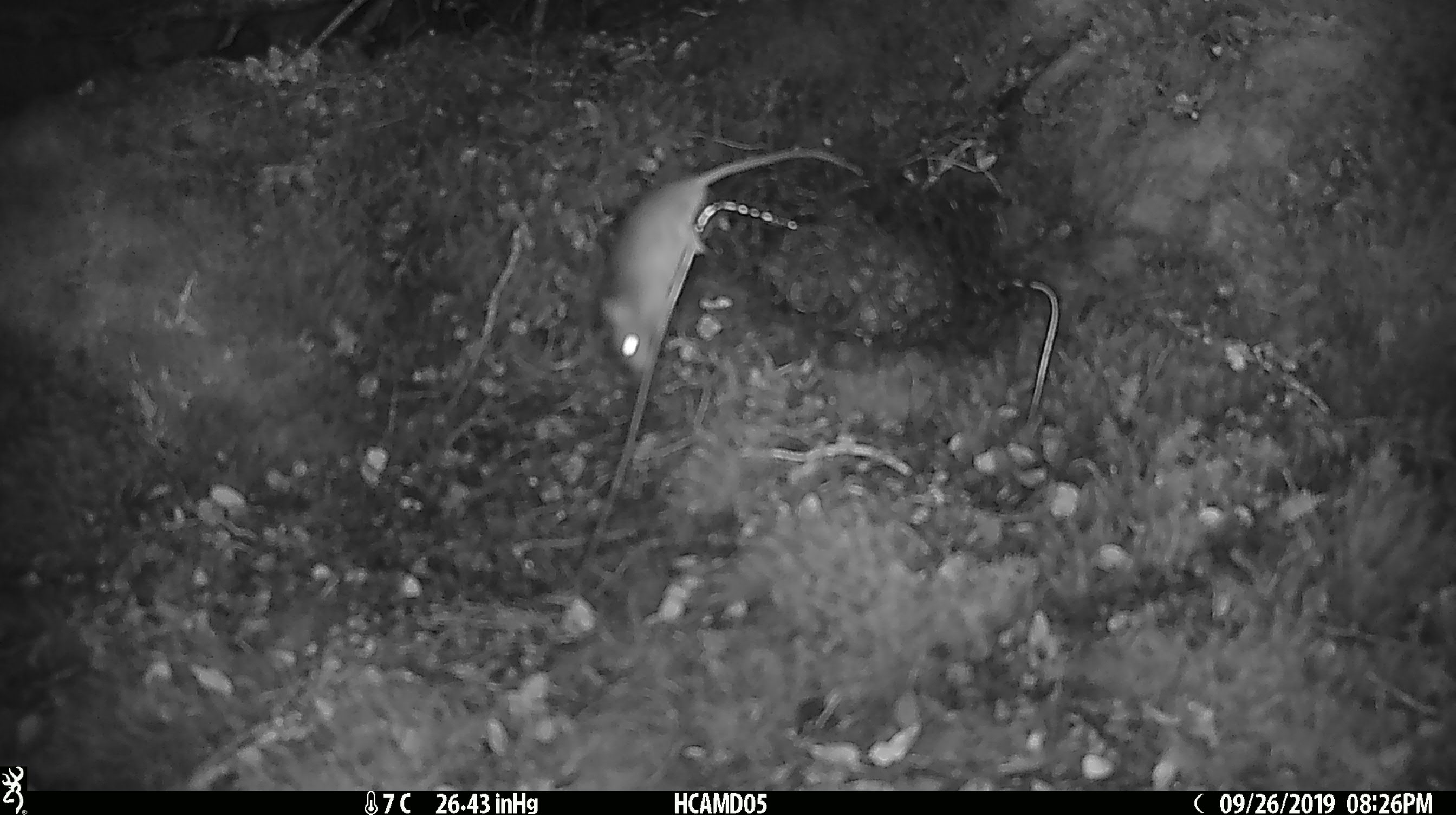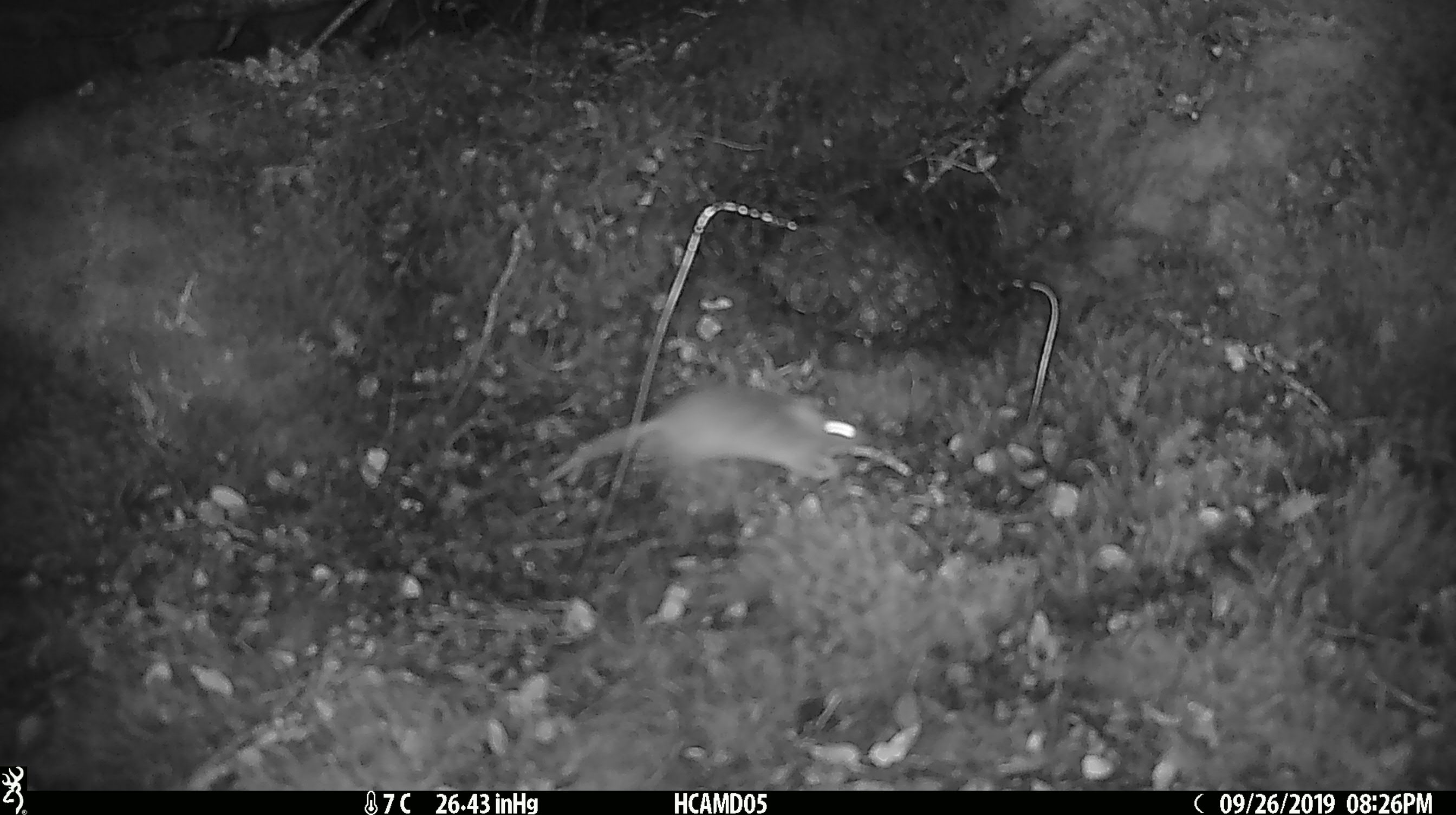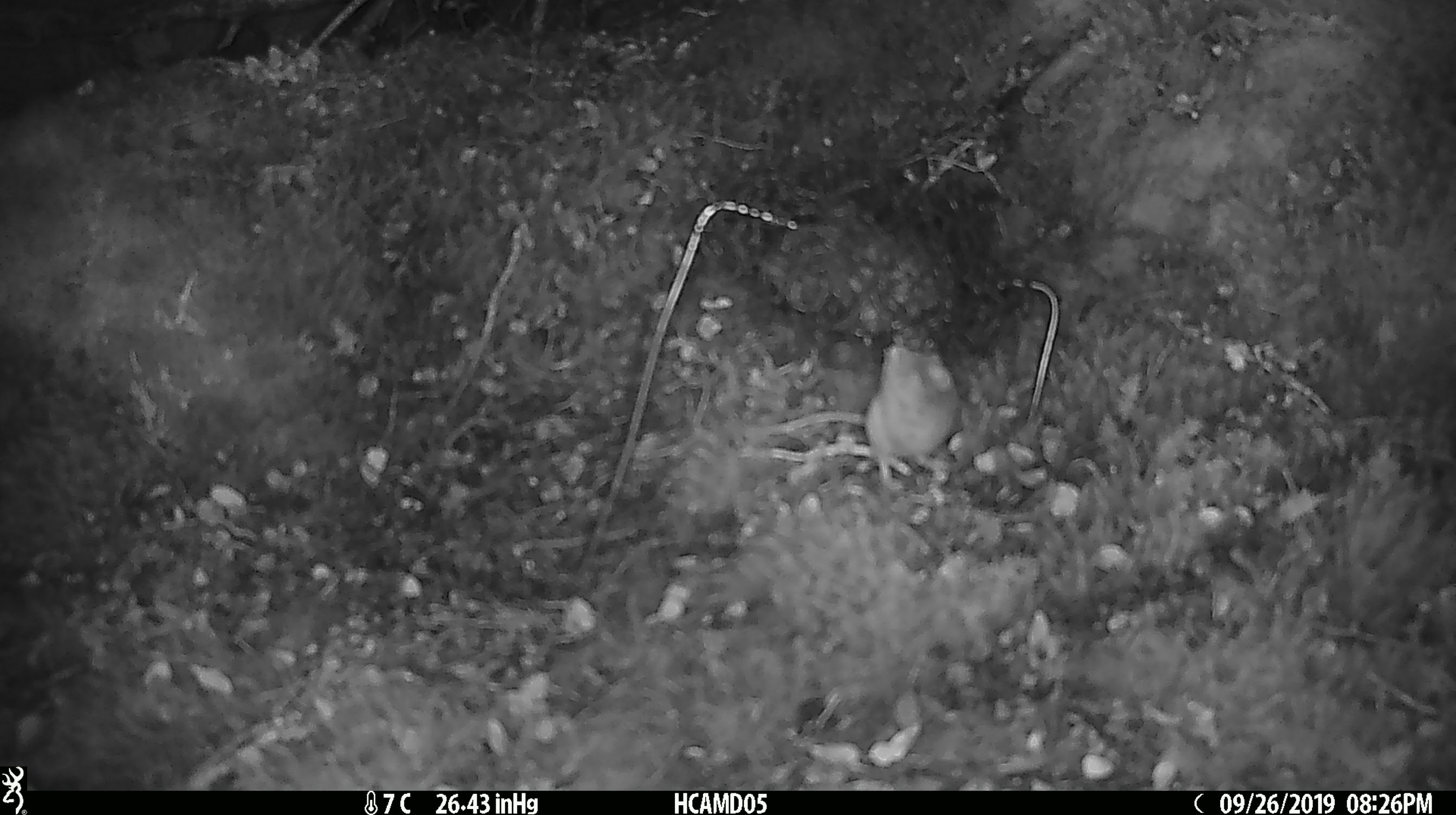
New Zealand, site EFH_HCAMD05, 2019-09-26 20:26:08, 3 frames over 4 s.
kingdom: Animalia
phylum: Chordata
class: Mammalia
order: Rodentia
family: Muridae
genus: Mus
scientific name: Mus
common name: mouse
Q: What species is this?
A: Mouse (Mus).